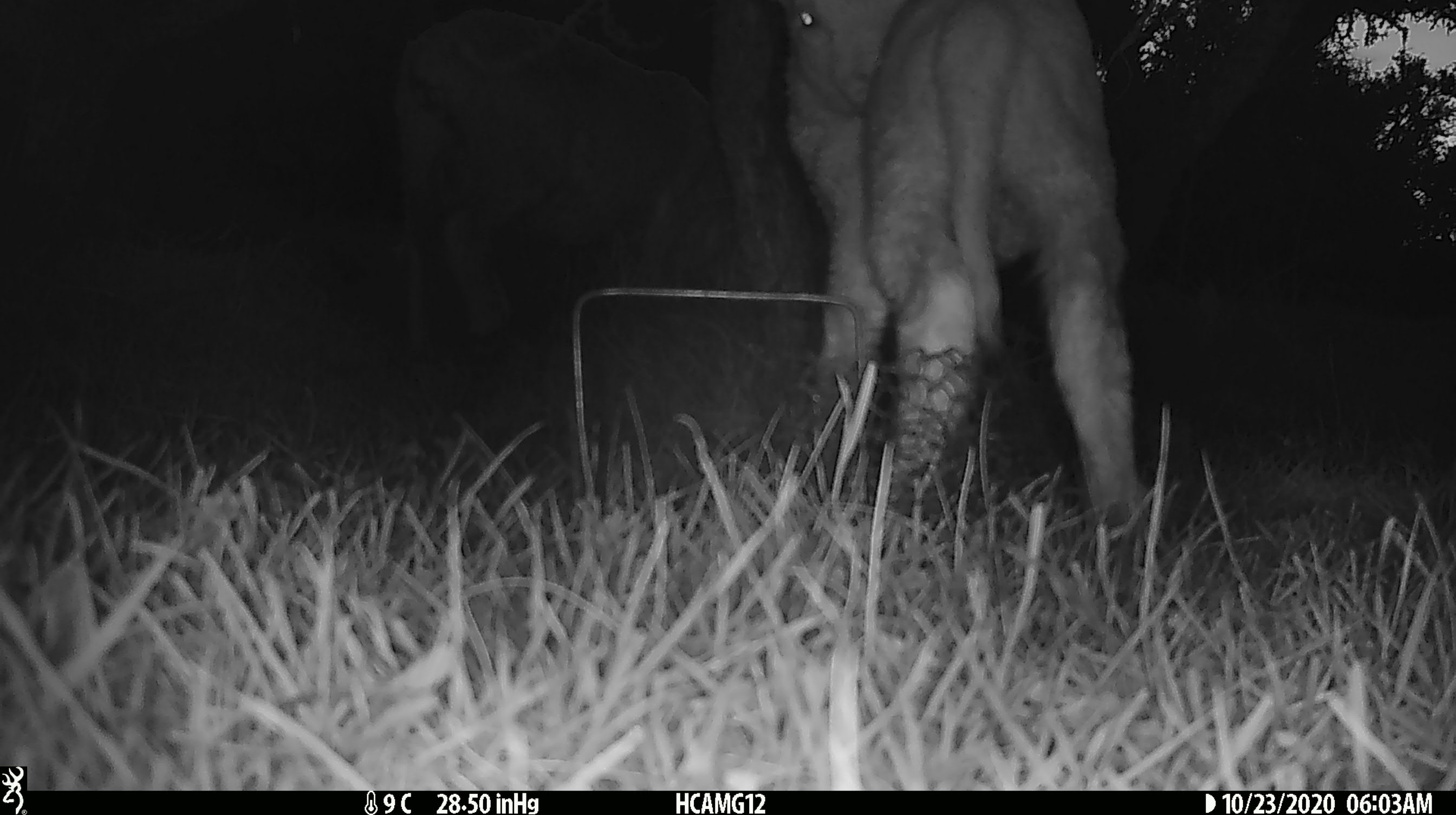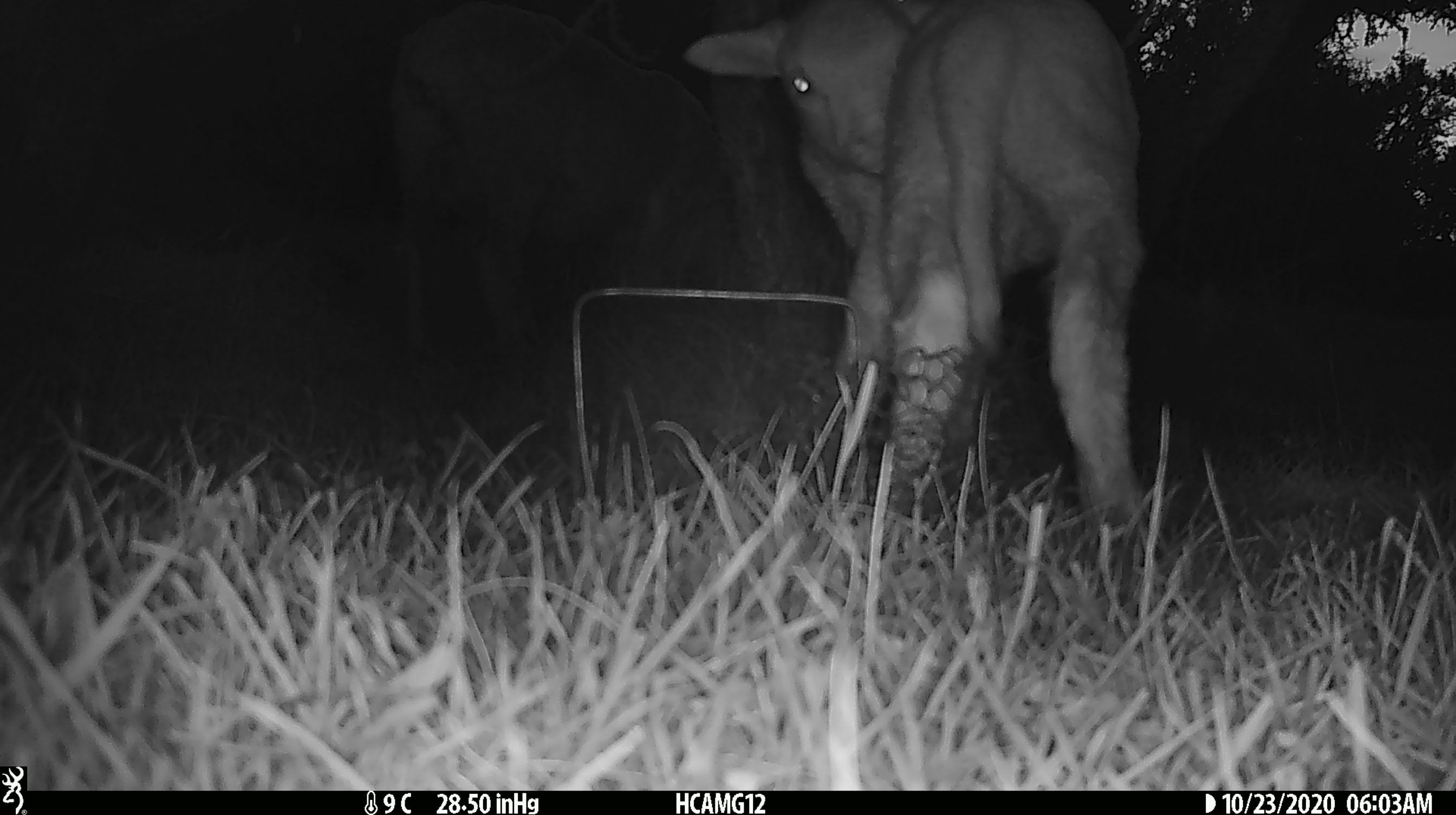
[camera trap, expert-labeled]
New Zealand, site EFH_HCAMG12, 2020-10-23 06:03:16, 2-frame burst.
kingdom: Animalia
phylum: Chordata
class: Mammalia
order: Artiodactyla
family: Bovidae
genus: Ovis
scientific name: Ovis aries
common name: domestic sheep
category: sheep